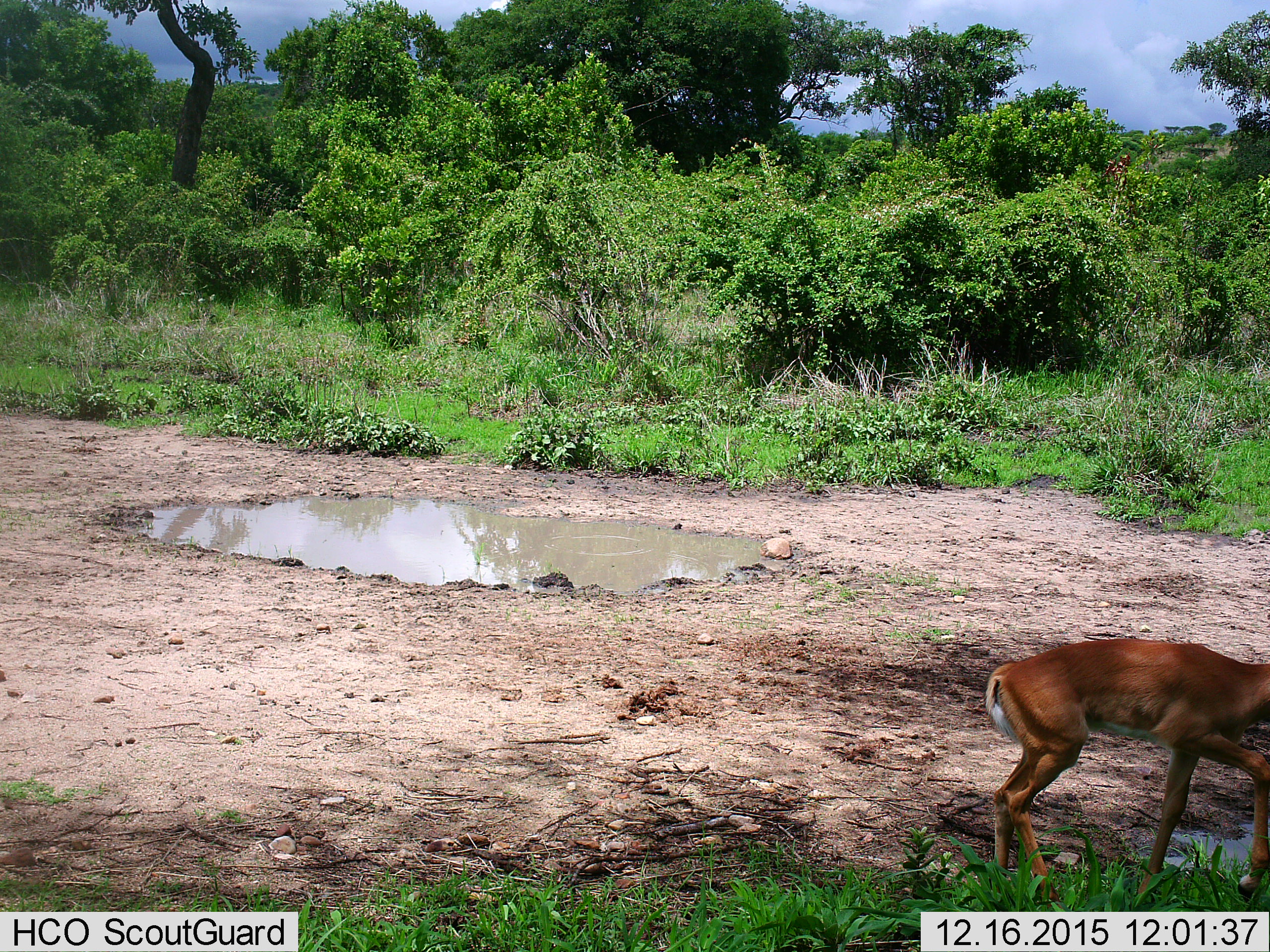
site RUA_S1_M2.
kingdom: Animalia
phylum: Chordata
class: Mammalia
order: Artiodactyla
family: Bovidae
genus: Aepyceros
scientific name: Aepyceros melampus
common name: impala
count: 1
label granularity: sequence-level